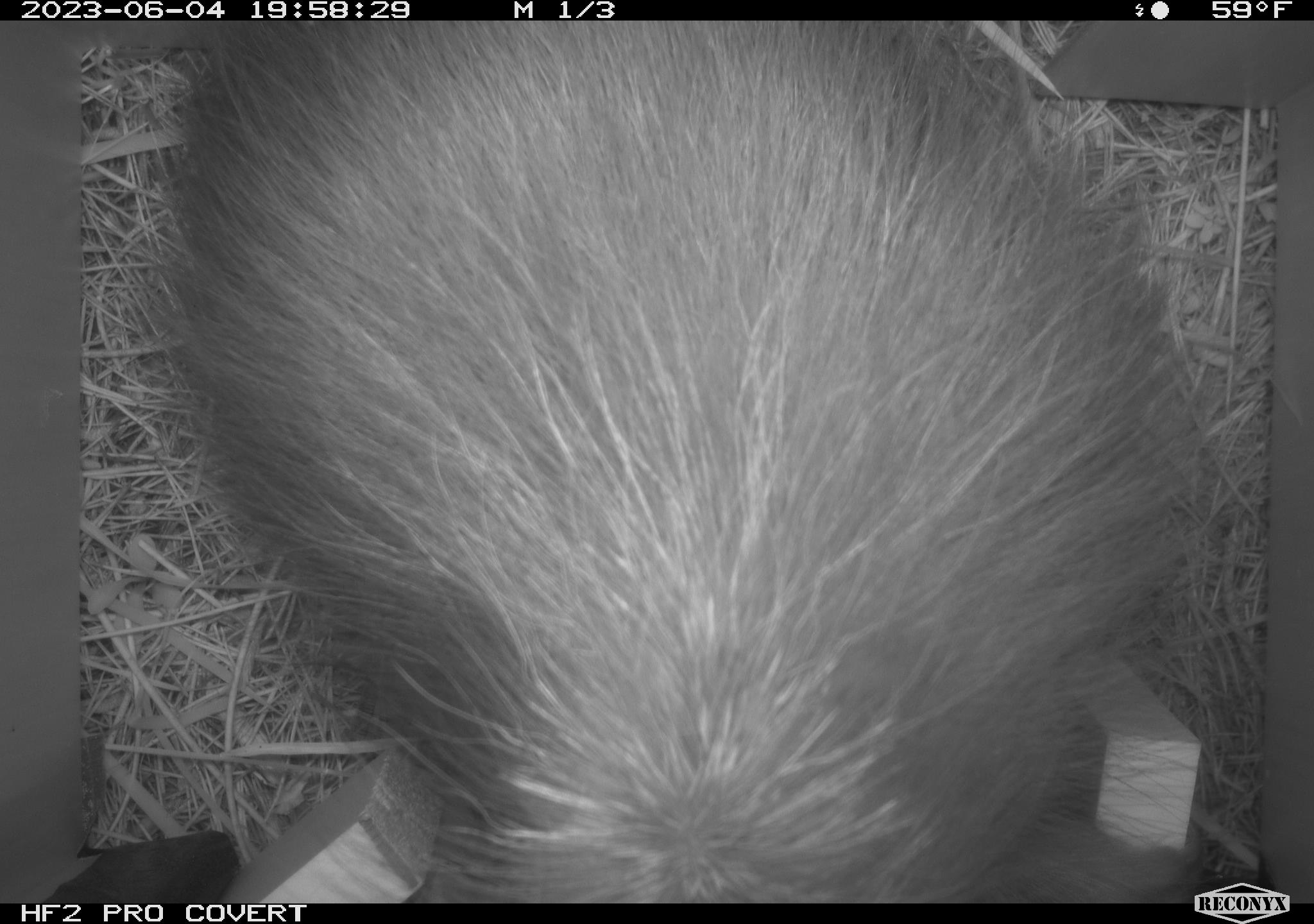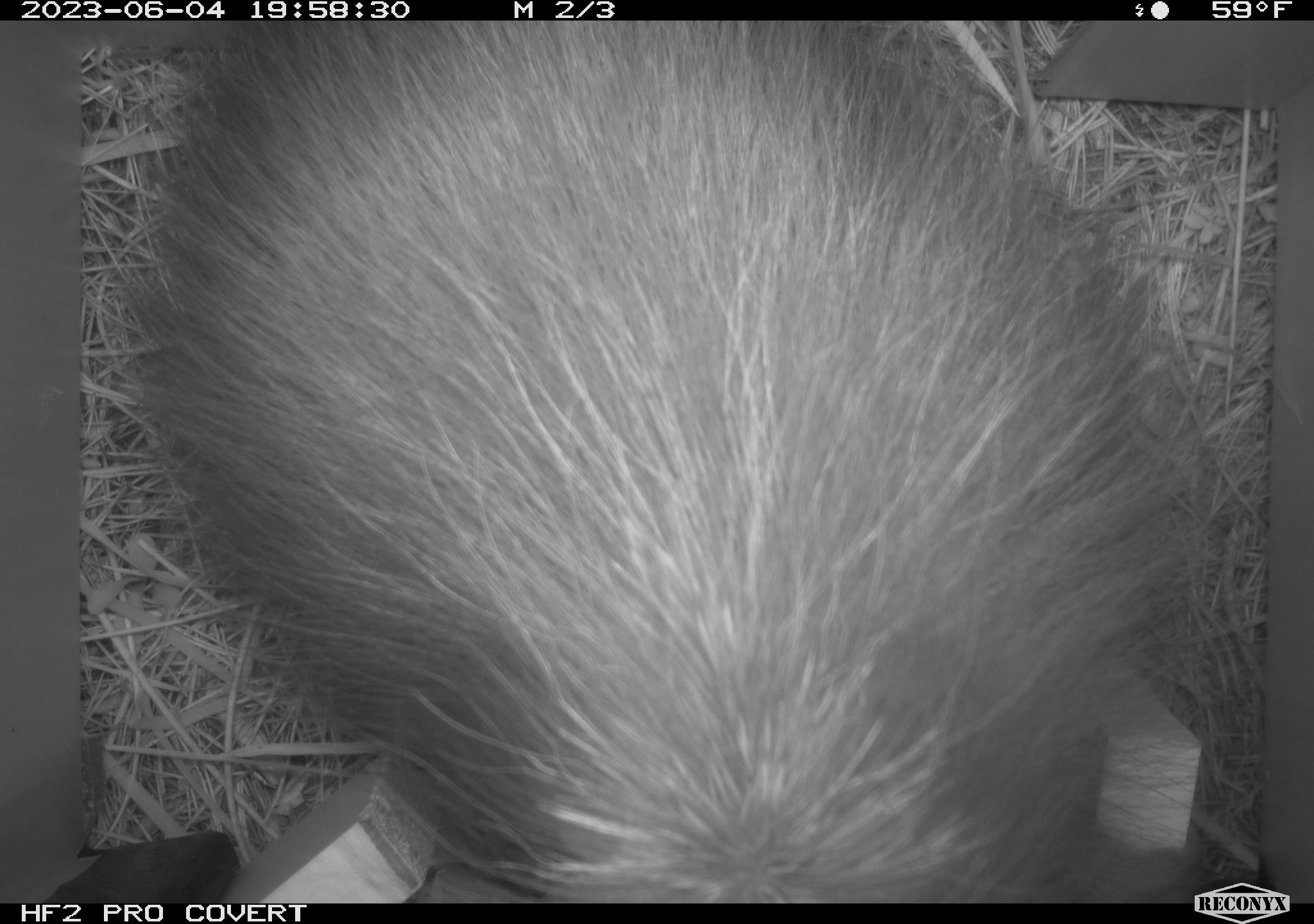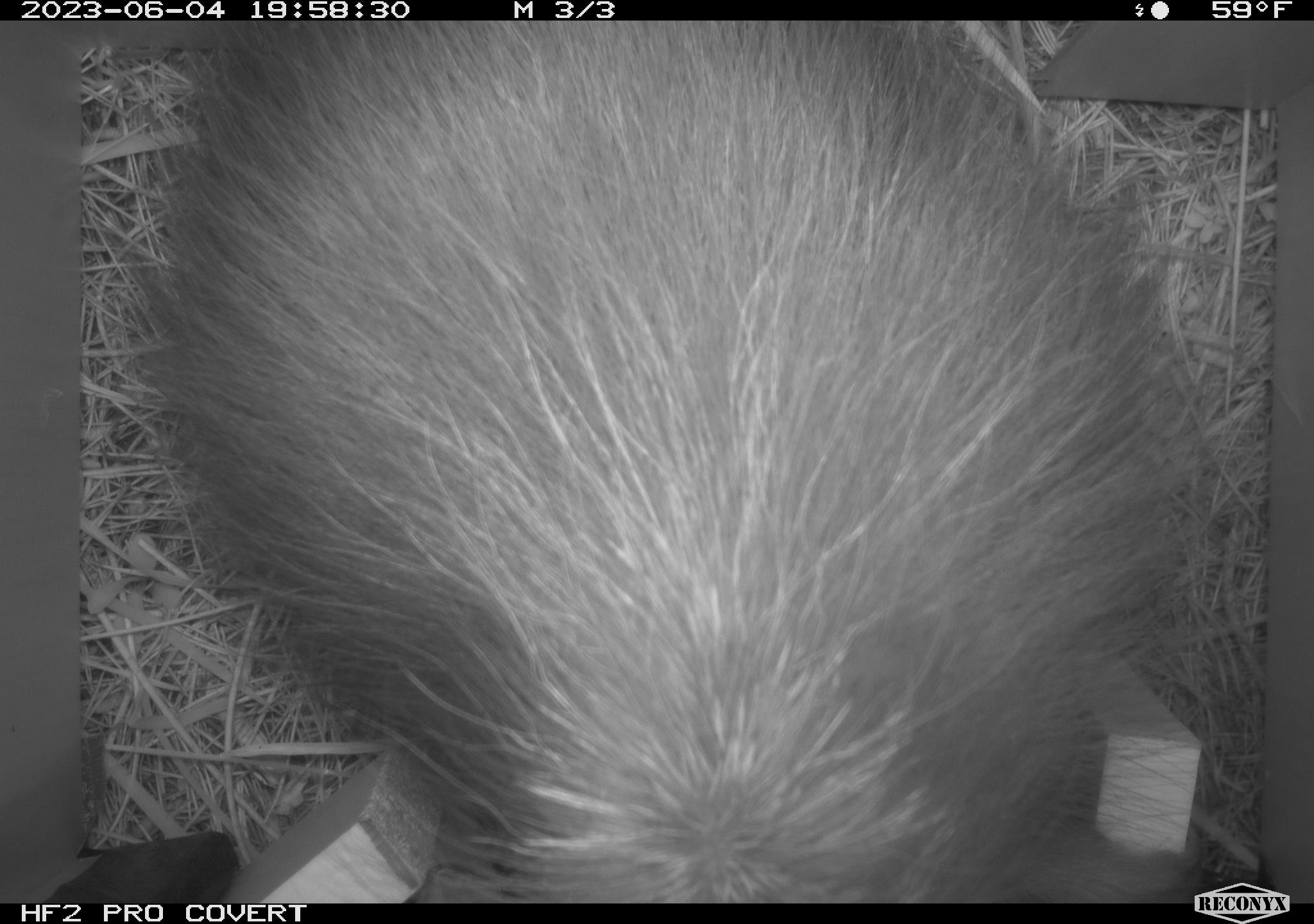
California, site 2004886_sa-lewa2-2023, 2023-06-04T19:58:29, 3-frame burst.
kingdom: Animalia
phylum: Chordata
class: Mammalia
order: Rodentia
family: Erethizontidae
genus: Erethizon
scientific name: Erethizon dorsatum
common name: north american porcupine